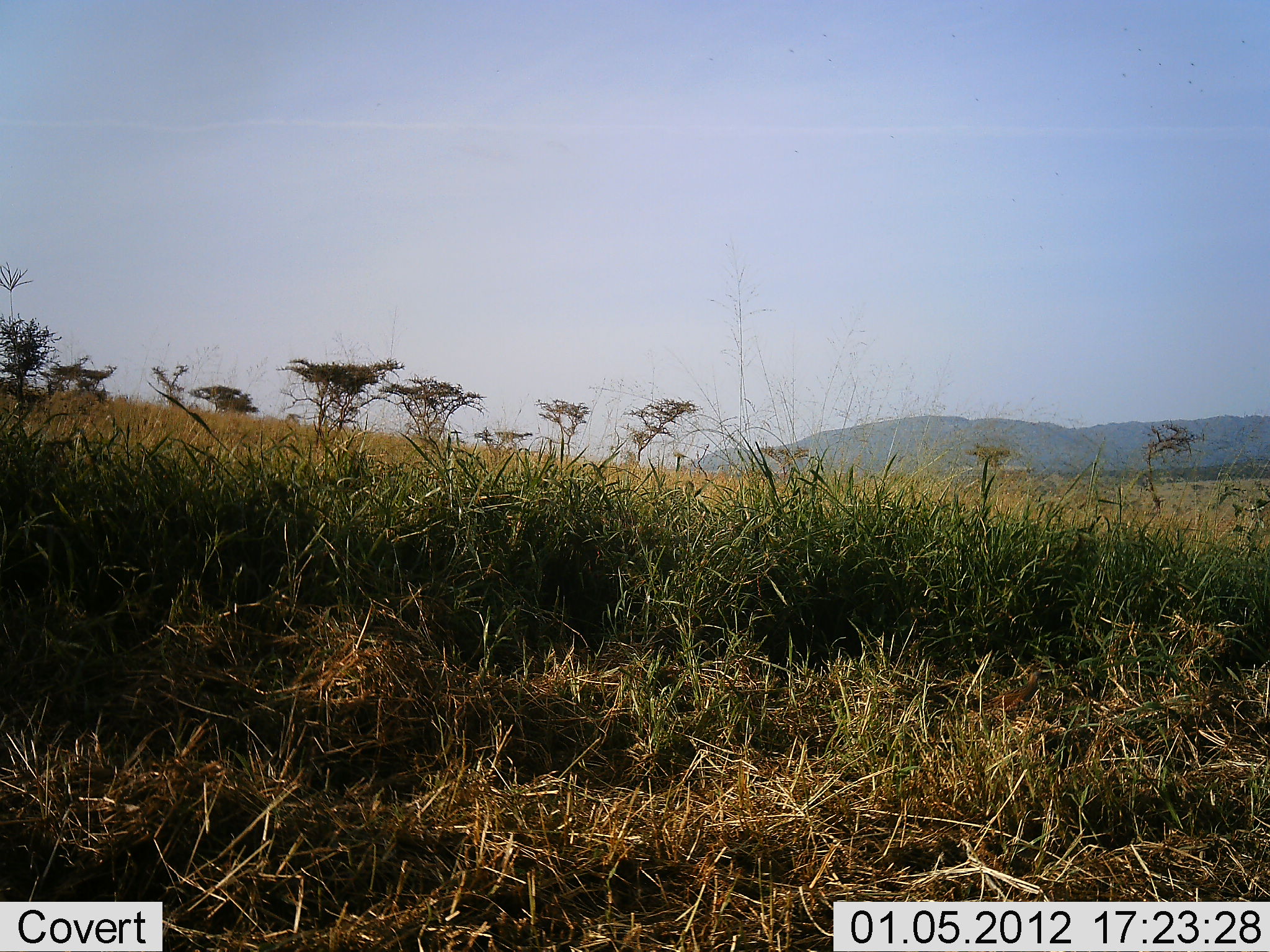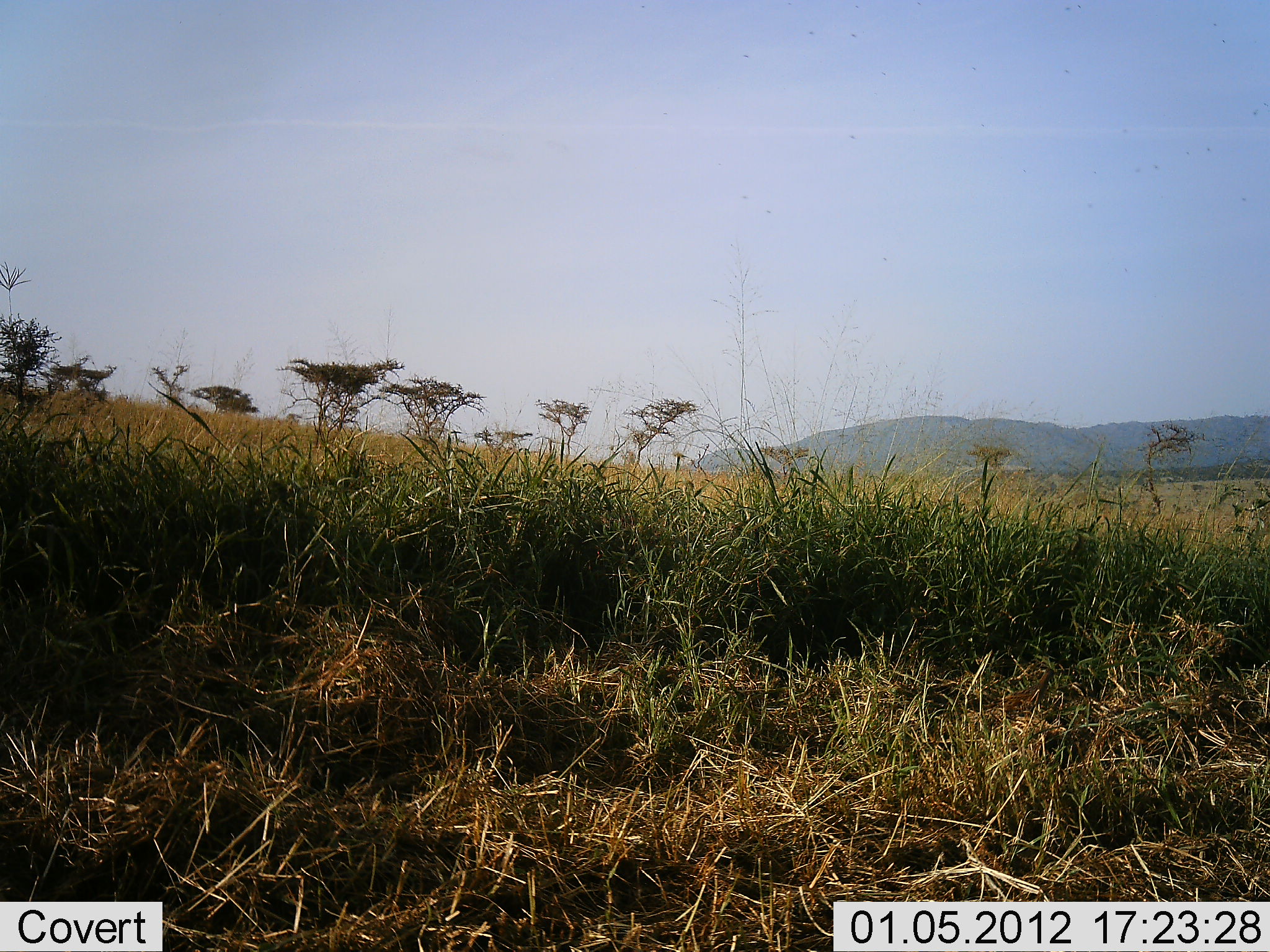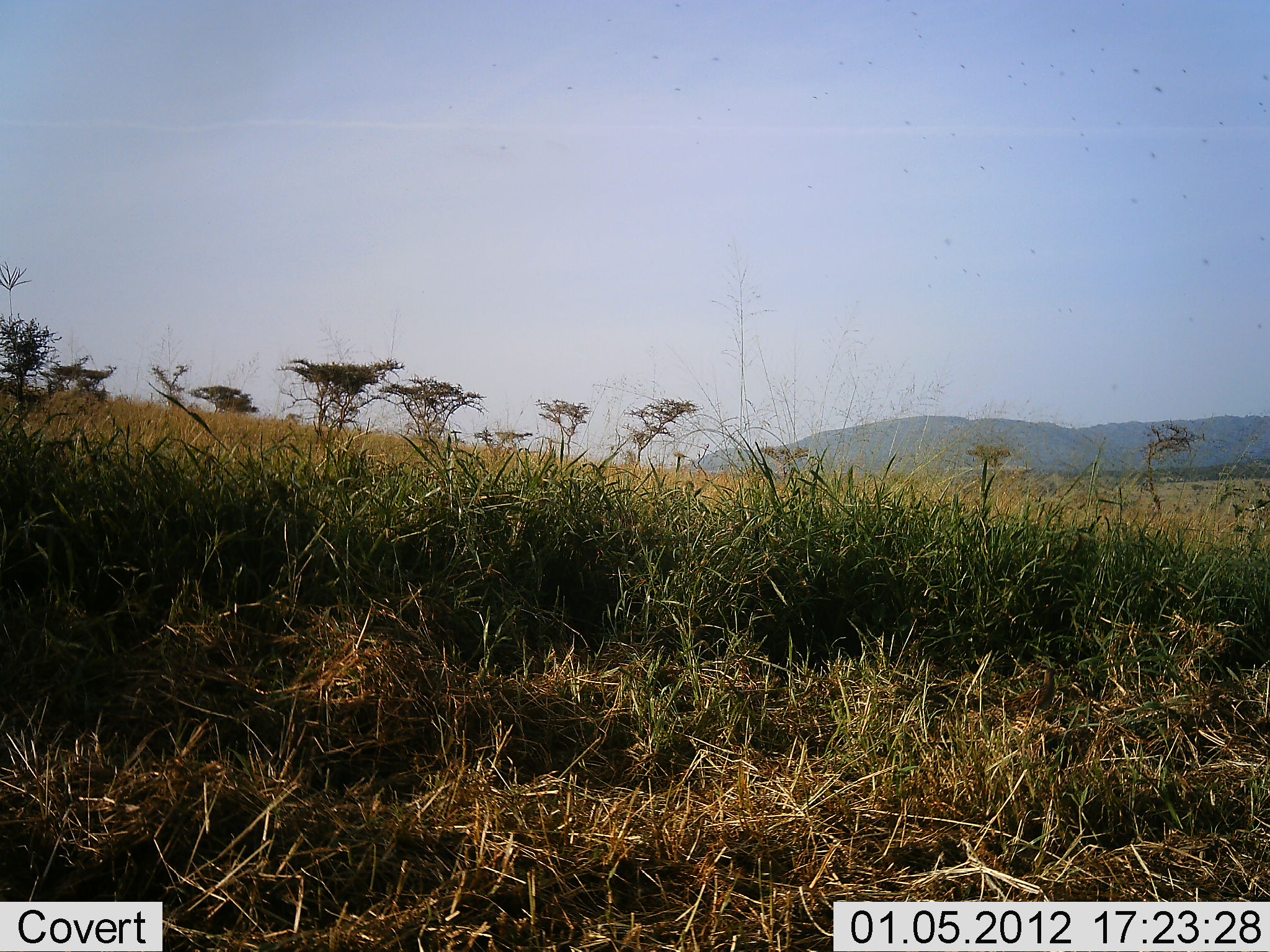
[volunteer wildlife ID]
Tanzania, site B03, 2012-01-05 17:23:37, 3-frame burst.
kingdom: Animalia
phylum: Chordata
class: Aves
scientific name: Aves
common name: bird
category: otherbird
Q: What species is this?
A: Otherbird (bird) (Aves).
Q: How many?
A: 1.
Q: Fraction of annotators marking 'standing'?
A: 22%.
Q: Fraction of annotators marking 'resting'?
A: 0%.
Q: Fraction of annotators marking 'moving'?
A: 78%.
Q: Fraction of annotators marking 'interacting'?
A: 0%.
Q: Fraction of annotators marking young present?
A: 0%.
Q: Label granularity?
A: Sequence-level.